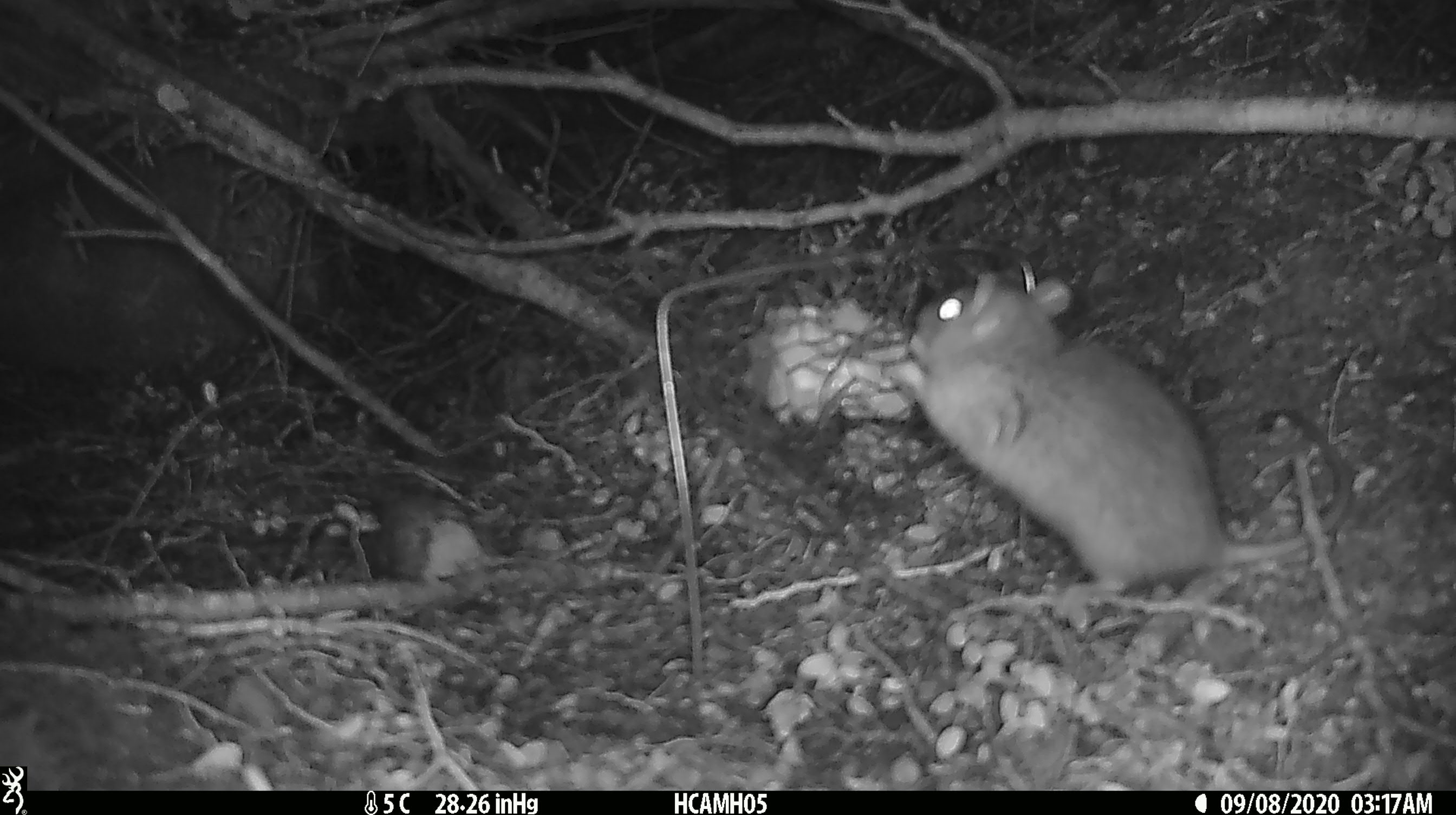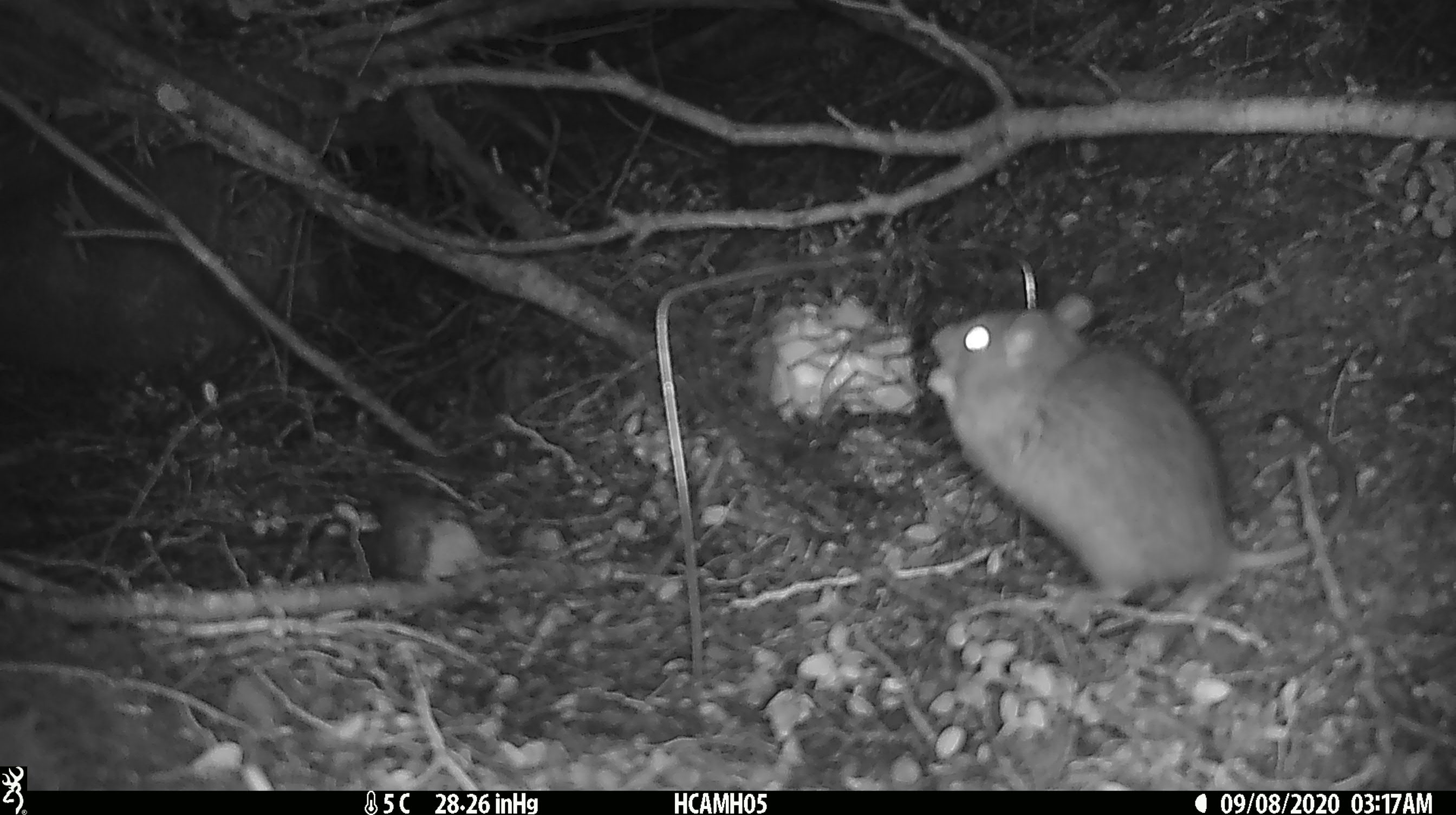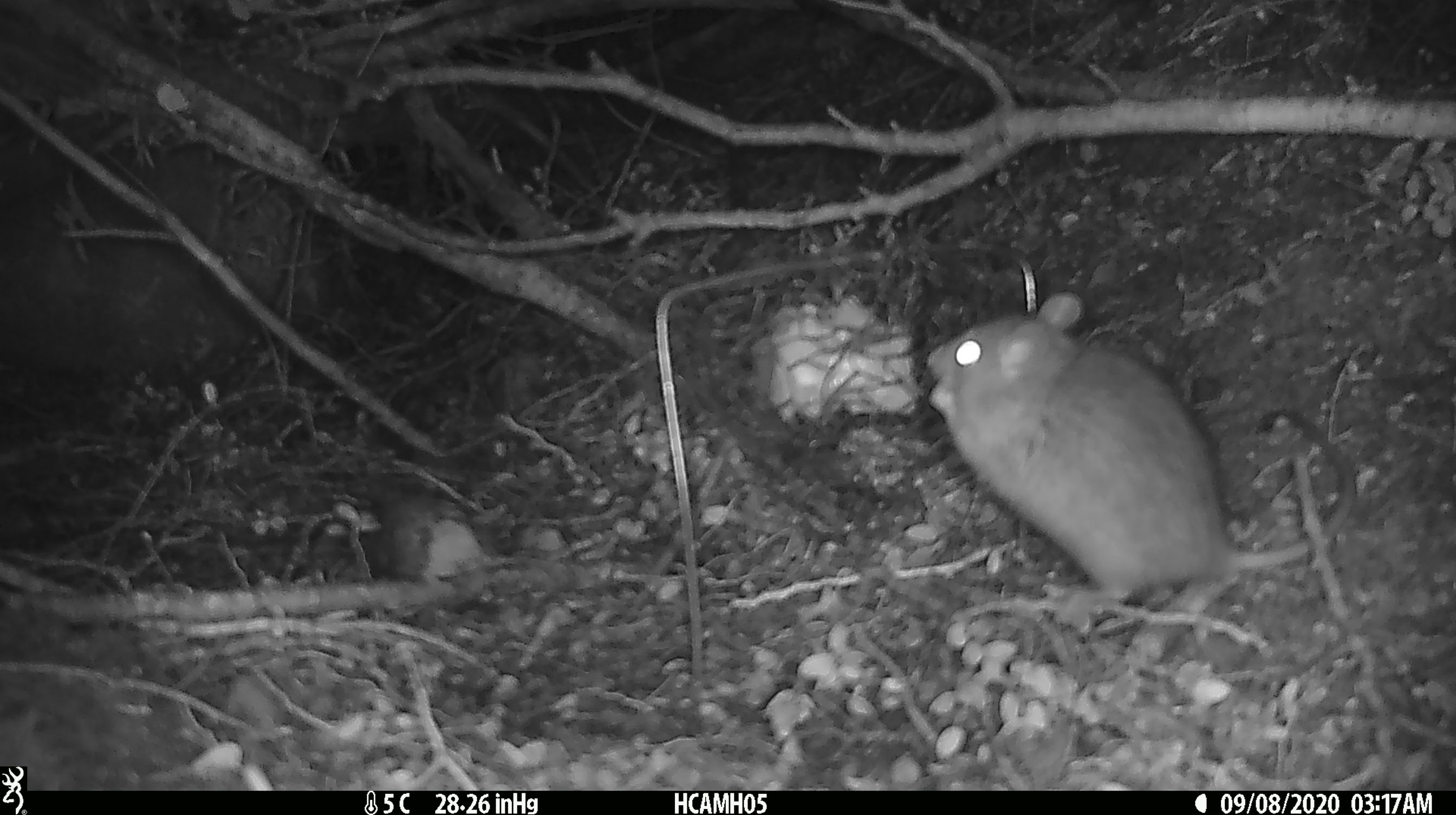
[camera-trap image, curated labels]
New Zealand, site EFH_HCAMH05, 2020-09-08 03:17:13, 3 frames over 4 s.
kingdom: Animalia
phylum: Chordata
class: Mammalia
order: Rodentia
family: Muridae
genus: Rattus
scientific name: Rattus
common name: rat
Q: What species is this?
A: Rat (Rattus).